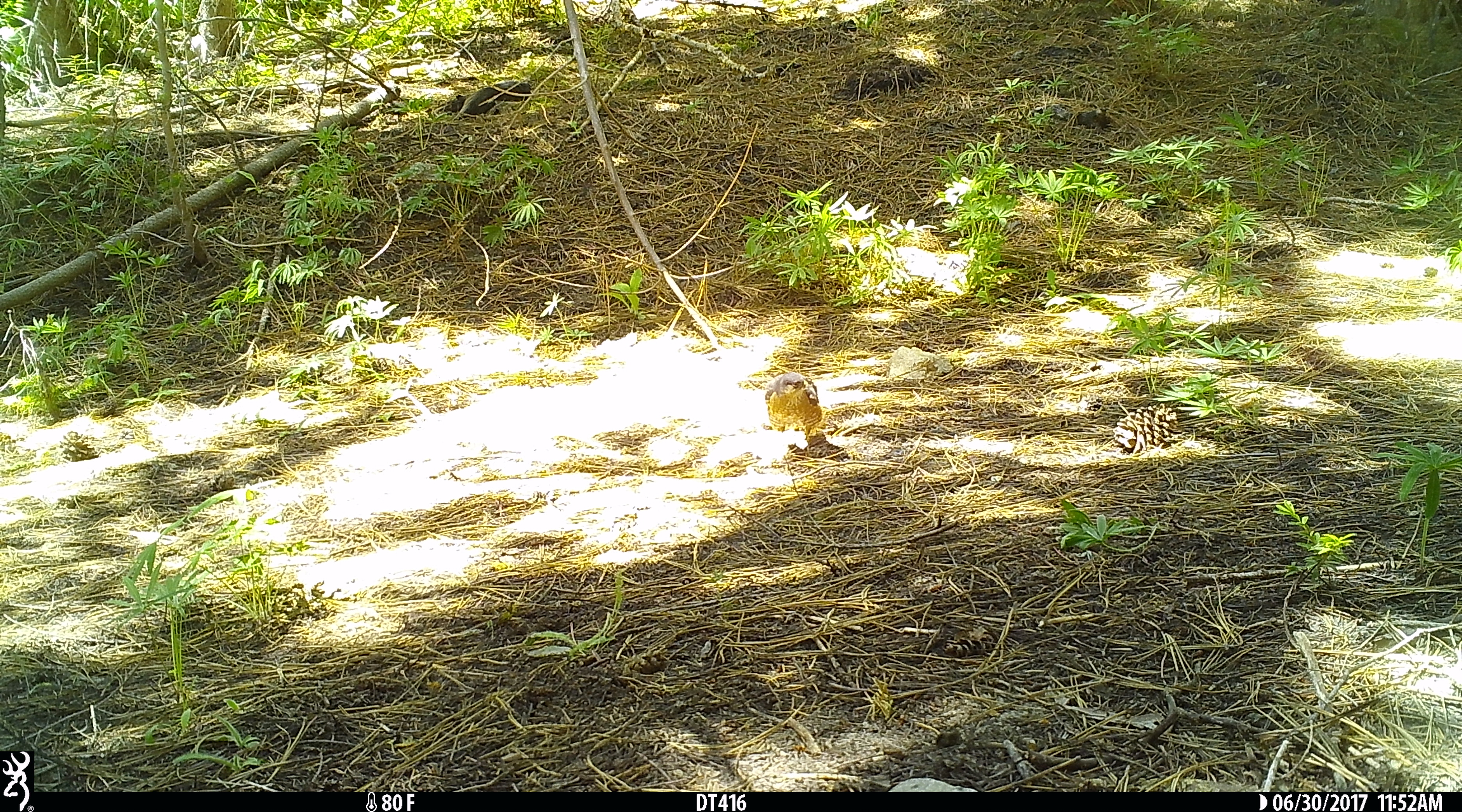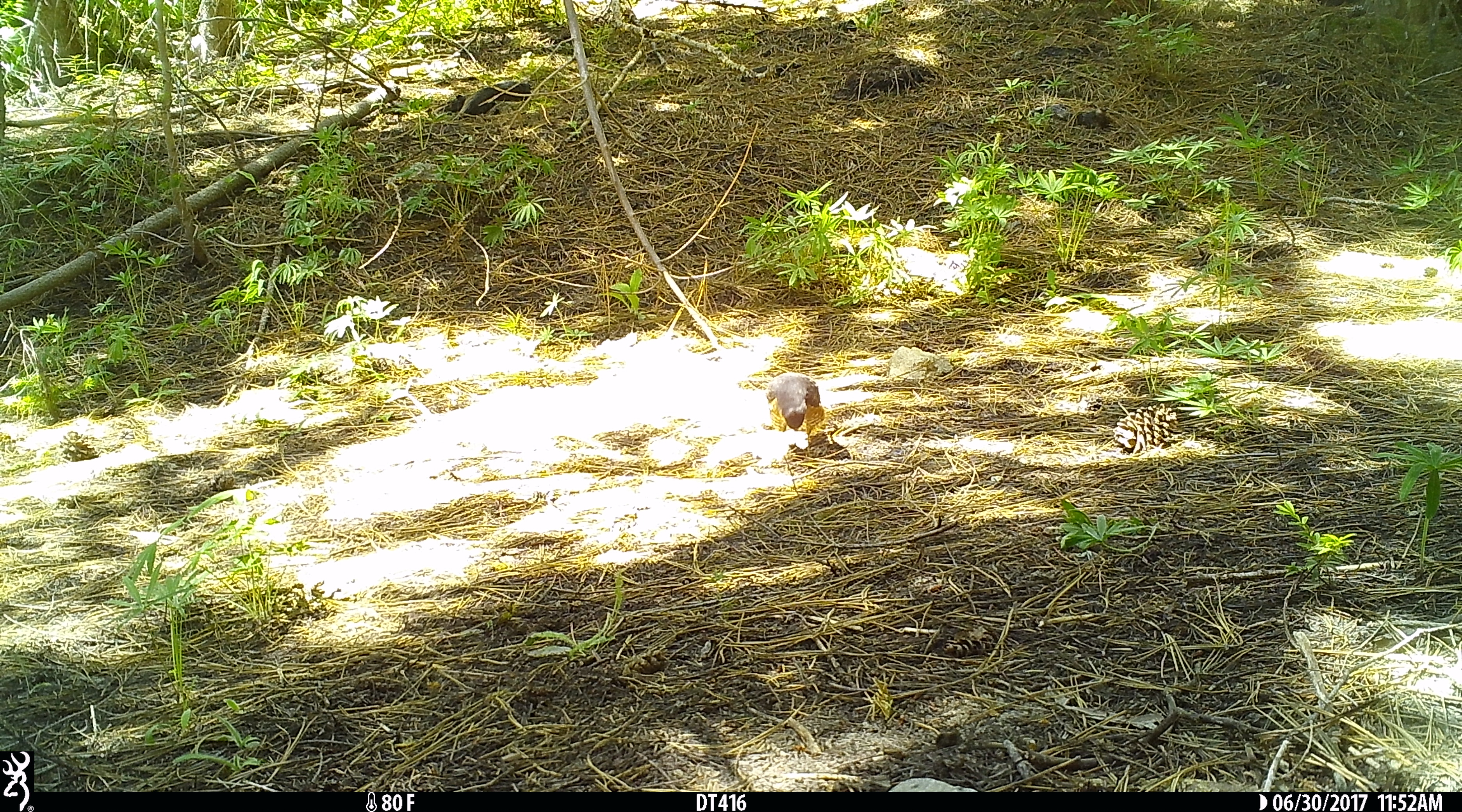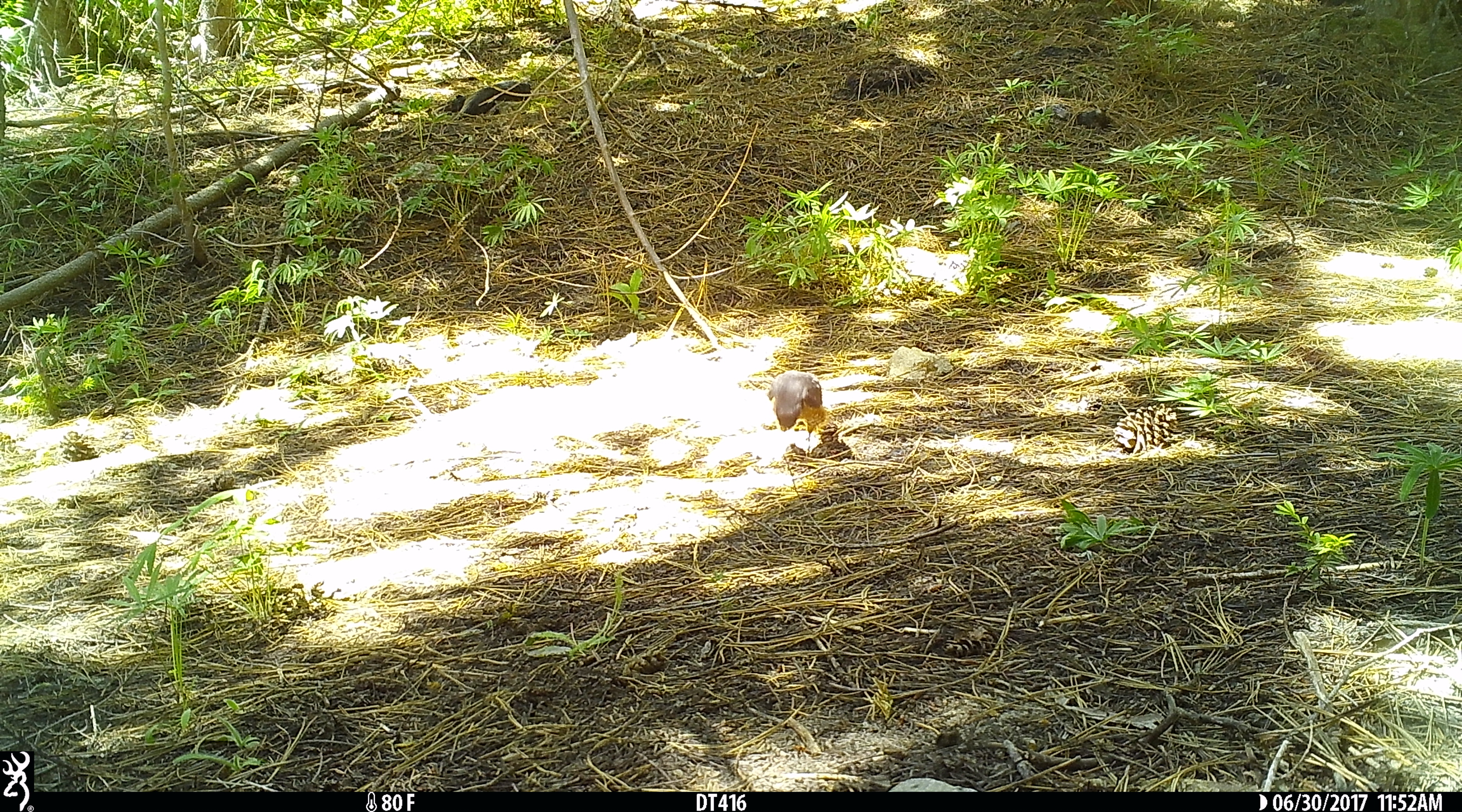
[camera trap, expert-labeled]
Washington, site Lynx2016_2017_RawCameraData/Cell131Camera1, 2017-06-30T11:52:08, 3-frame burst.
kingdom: Animalia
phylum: Chordata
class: Aves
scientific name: Aves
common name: birds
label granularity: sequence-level